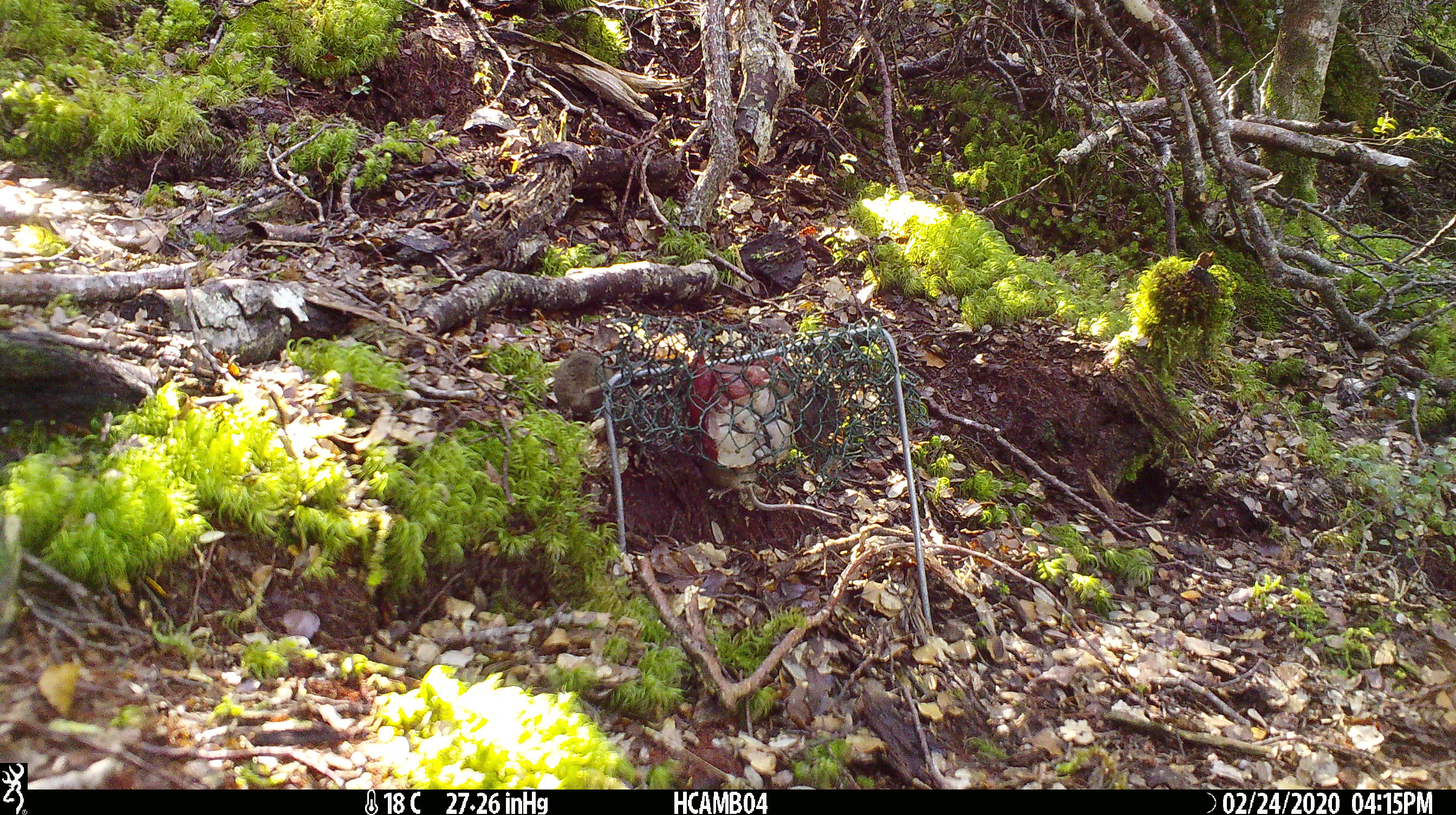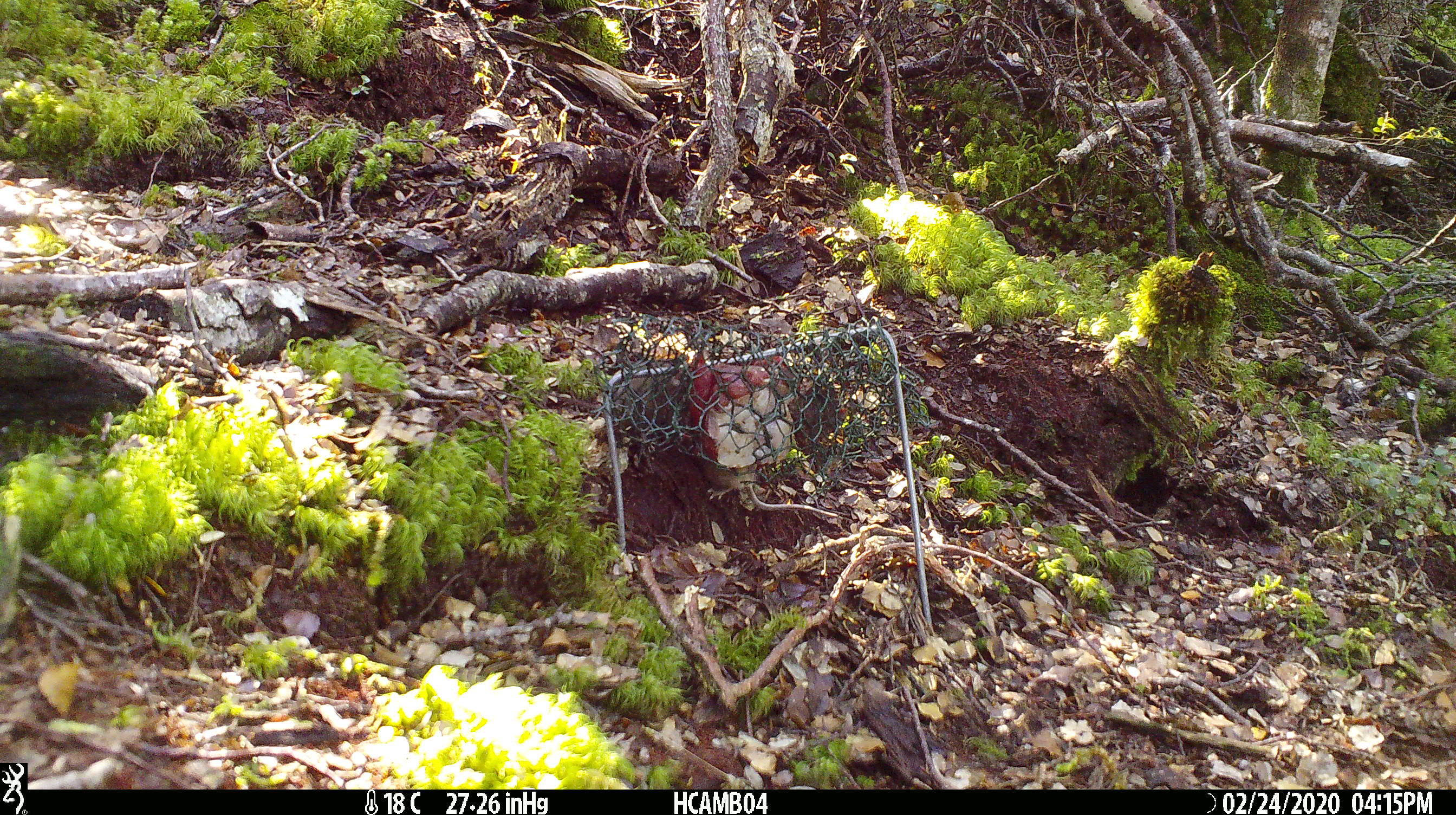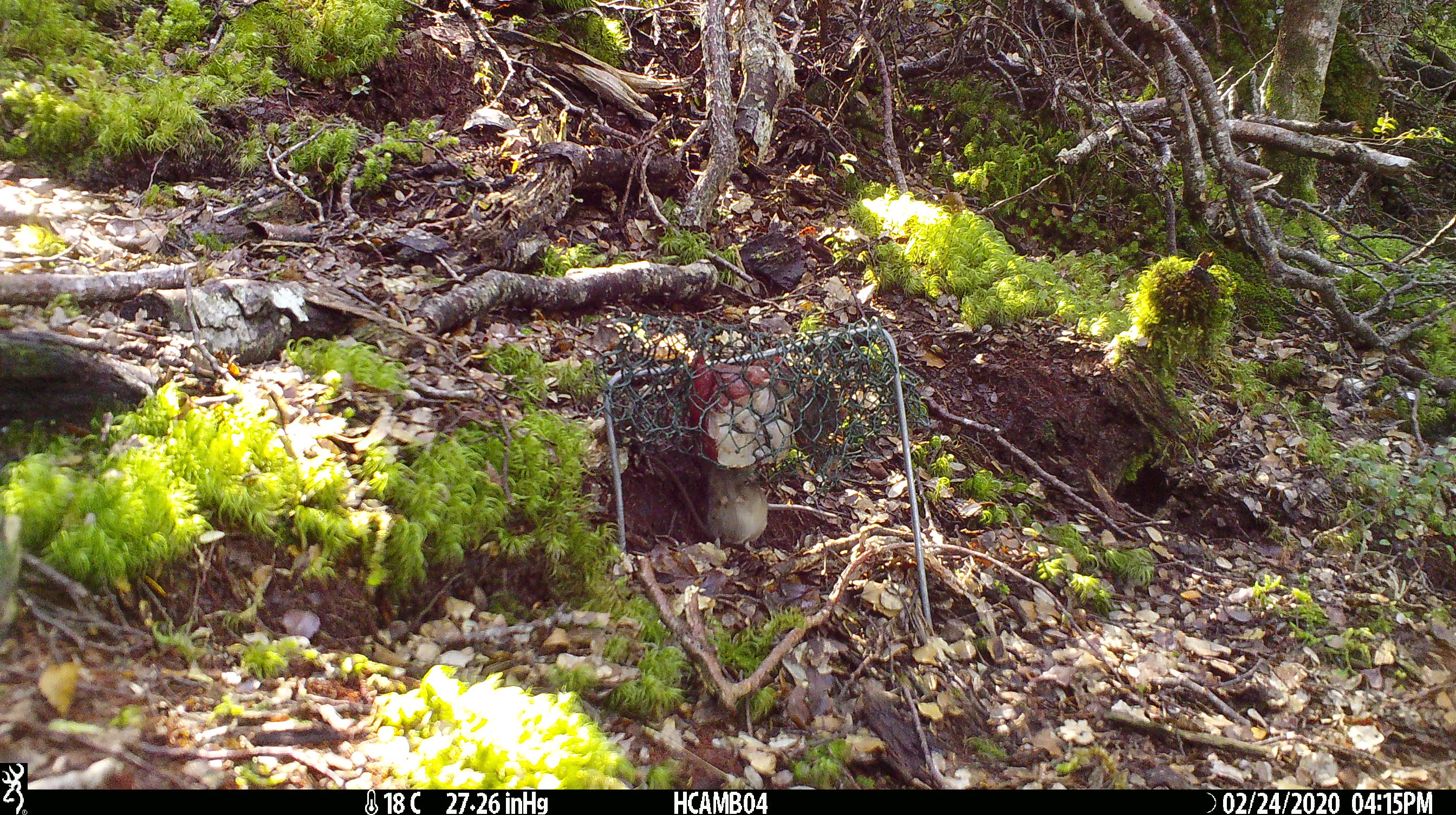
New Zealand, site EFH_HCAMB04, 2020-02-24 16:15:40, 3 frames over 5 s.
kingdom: Animalia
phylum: Chordata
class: Mammalia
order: Rodentia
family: Muridae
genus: Mus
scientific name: Mus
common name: mouse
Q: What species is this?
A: Mouse (Mus).